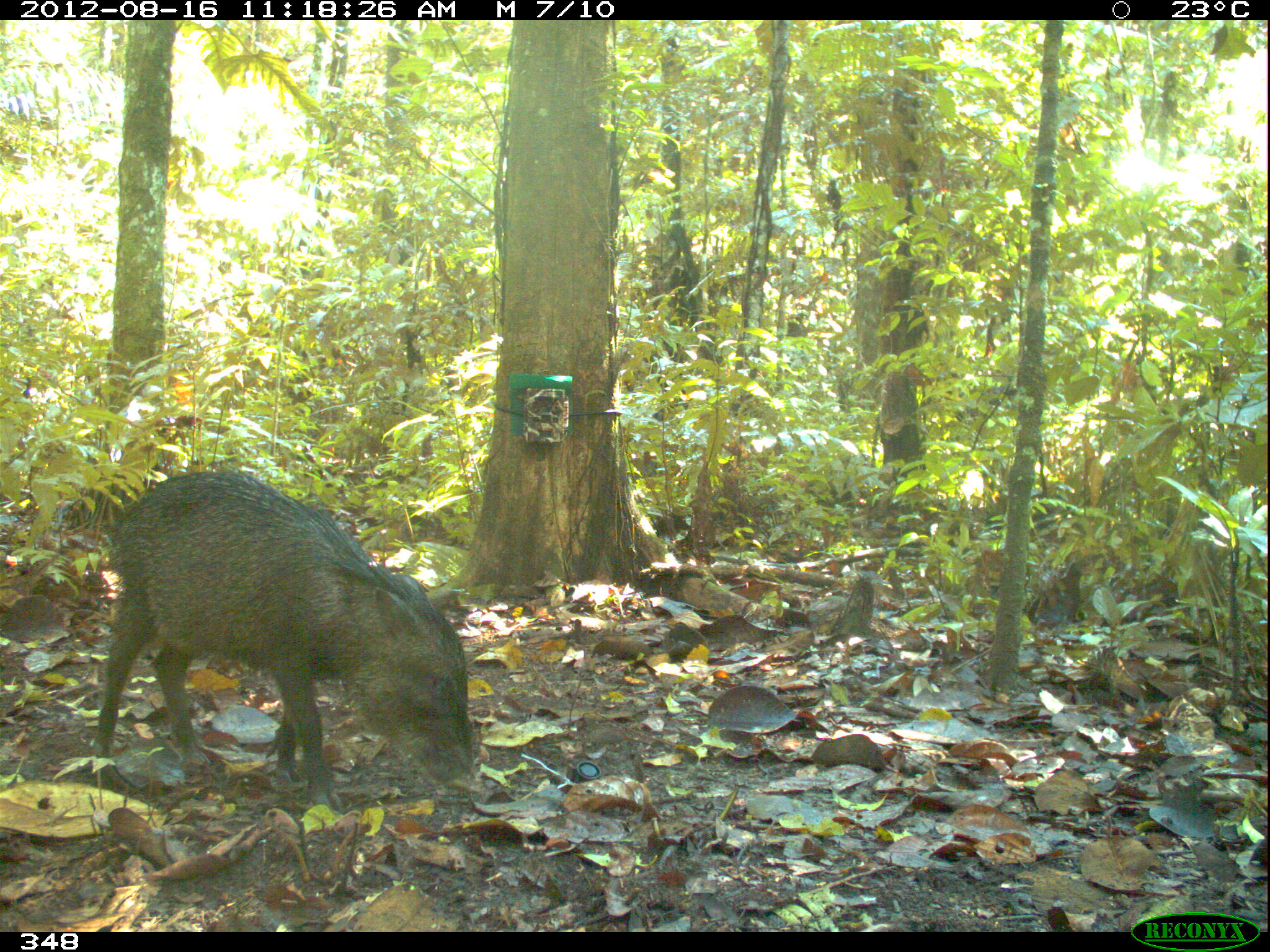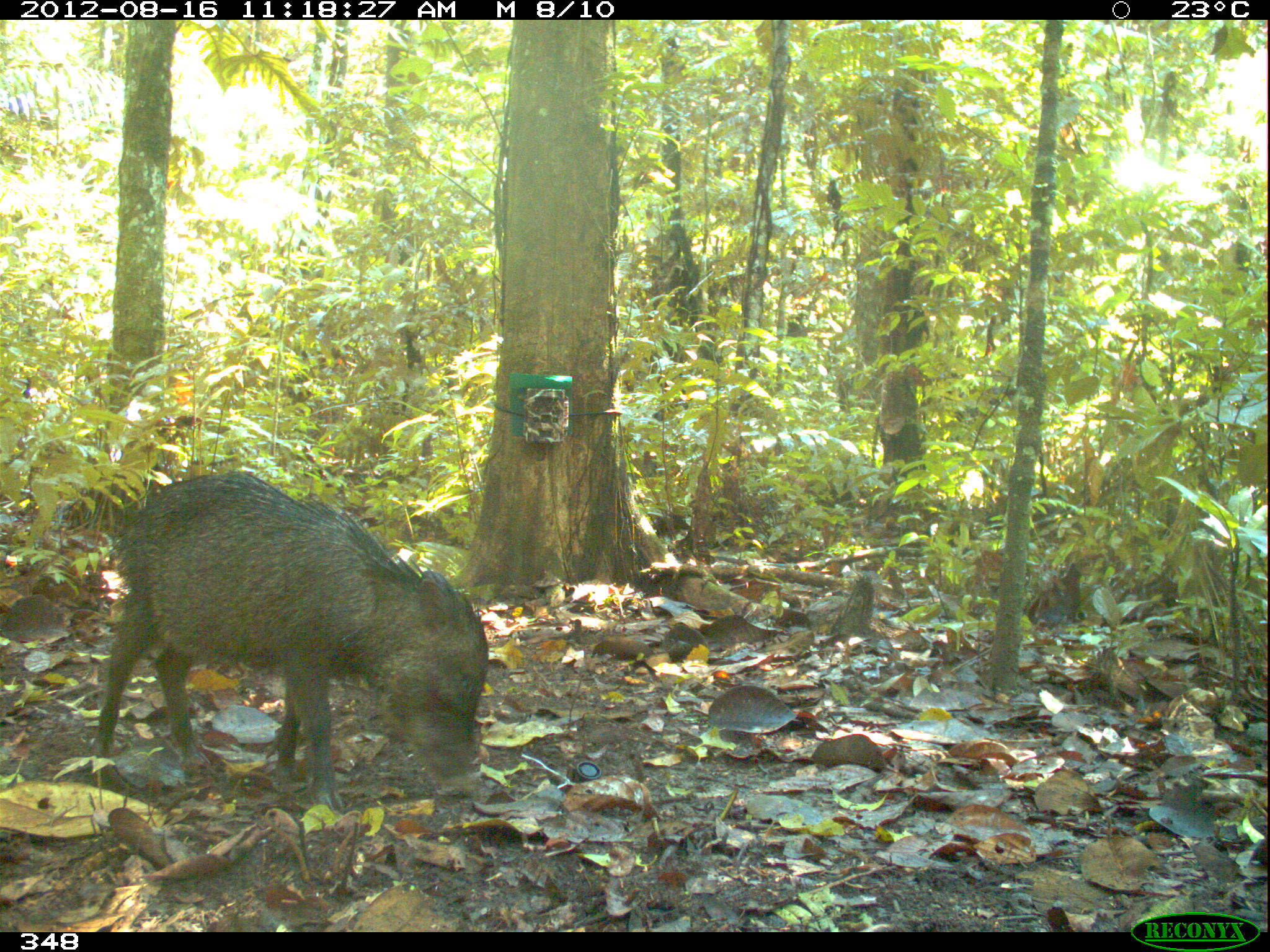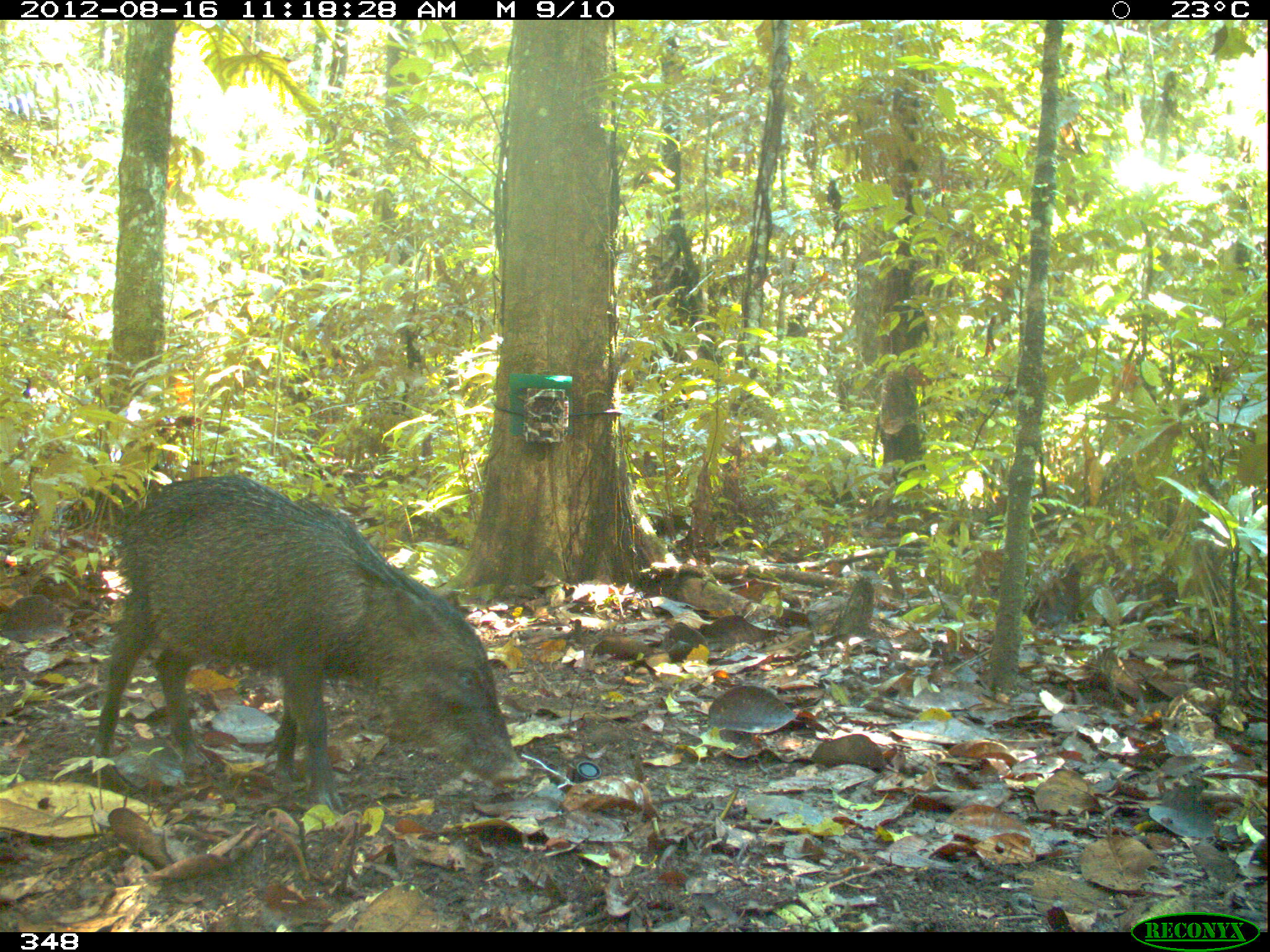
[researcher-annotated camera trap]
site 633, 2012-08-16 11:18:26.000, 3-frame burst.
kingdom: Animalia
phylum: Chordata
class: Mammalia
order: Artiodactyla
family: Tayassuidae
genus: Tayassu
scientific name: Tayassu pecari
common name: white-lipped peccary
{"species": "Tayassu pecari (white-lipped peccary)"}